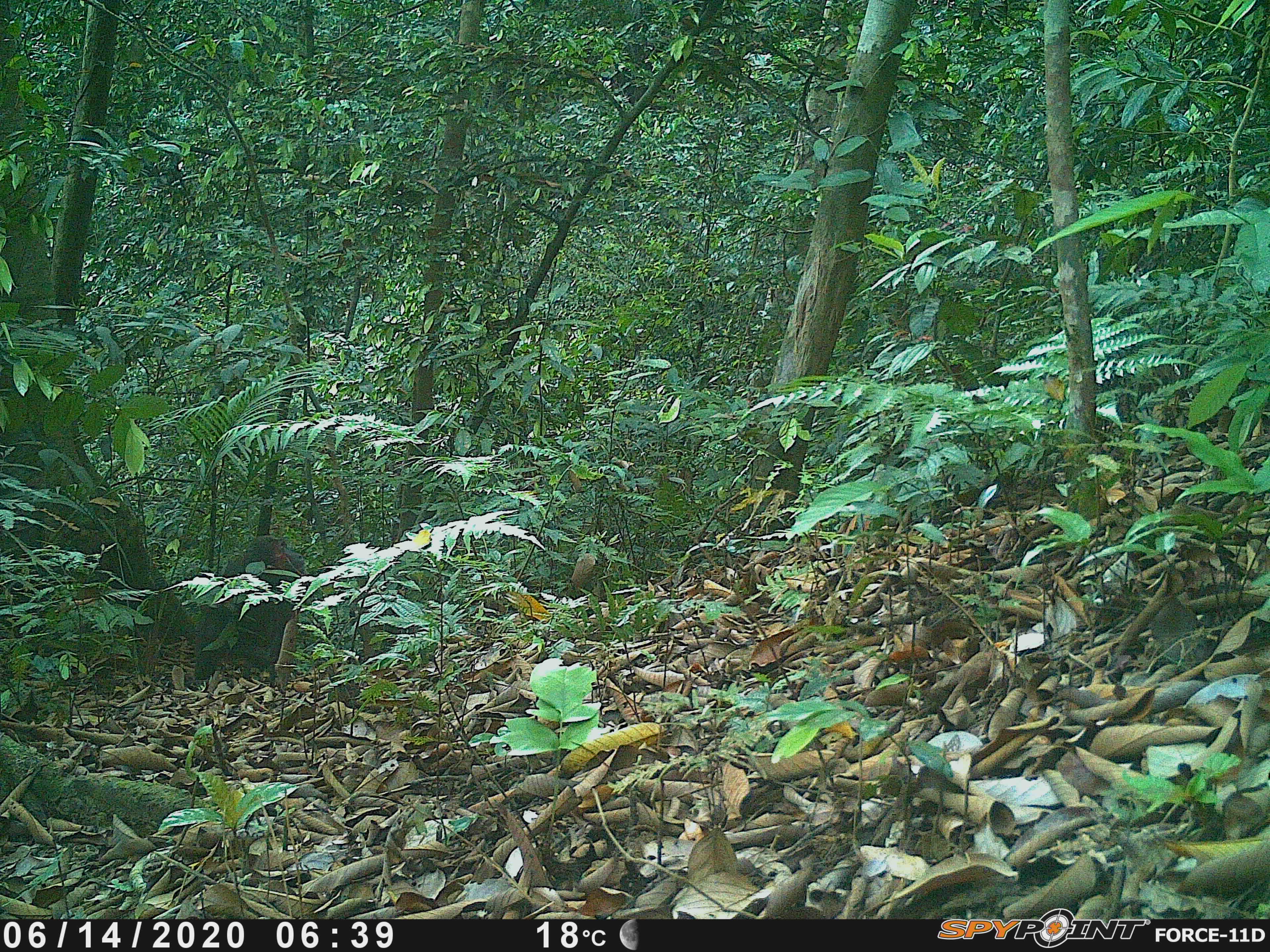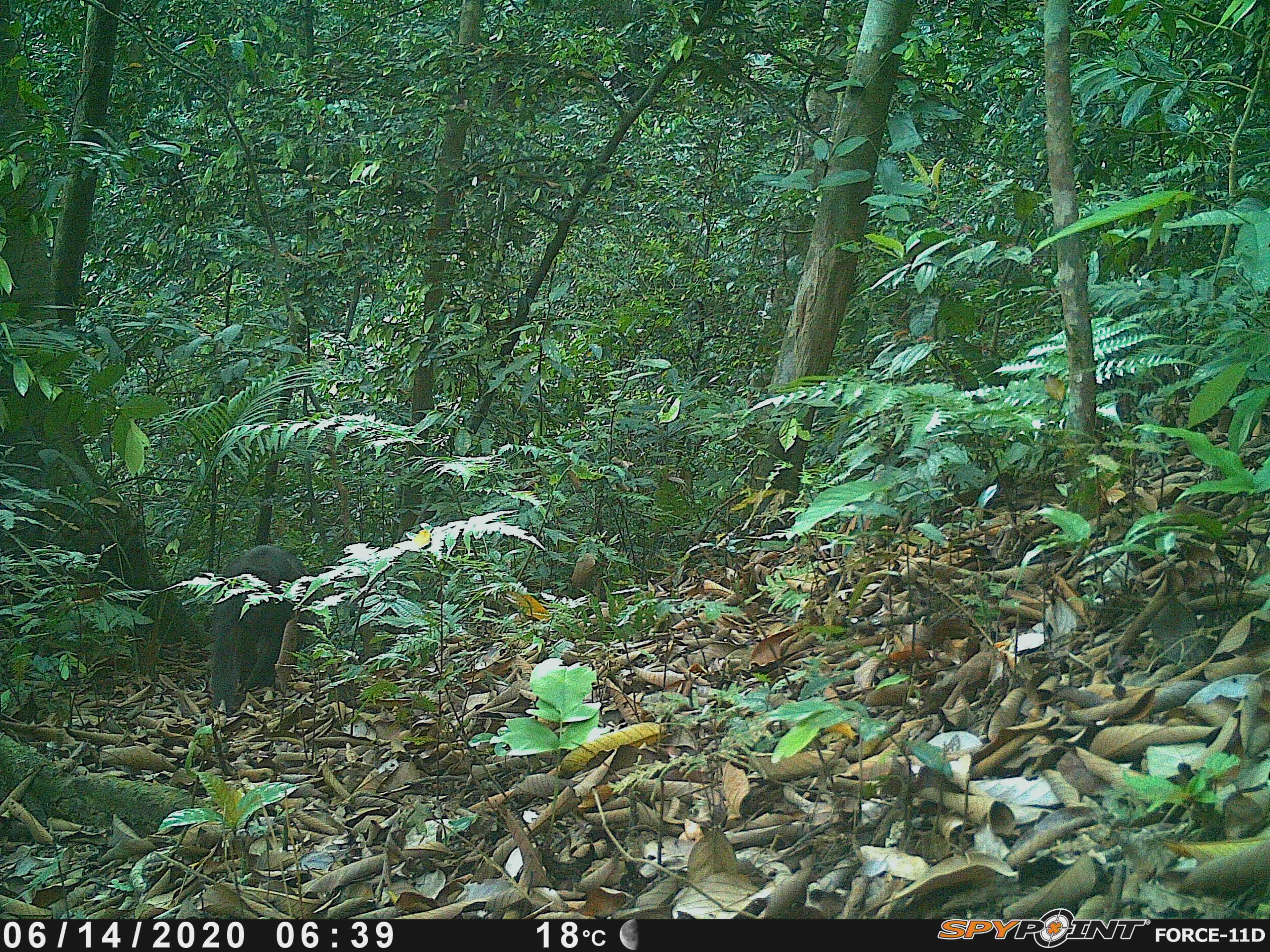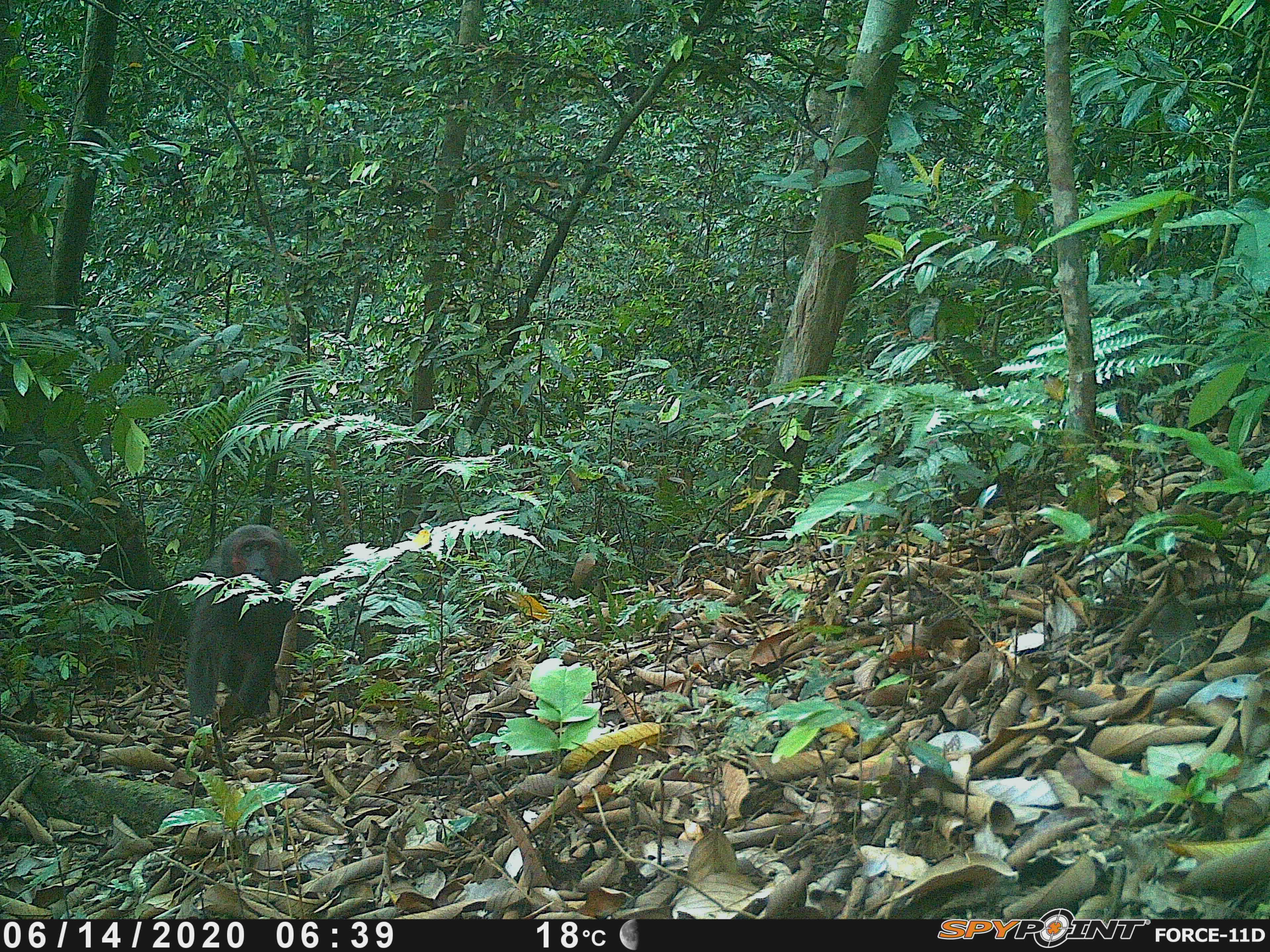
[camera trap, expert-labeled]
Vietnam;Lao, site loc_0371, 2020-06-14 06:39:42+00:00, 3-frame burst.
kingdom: Animalia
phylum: Chordata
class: Mammalia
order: Primates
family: Cercopithecidae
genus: Macaca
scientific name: Macaca arctoides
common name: stump-tailed macaque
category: stump tailed macaque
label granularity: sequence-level